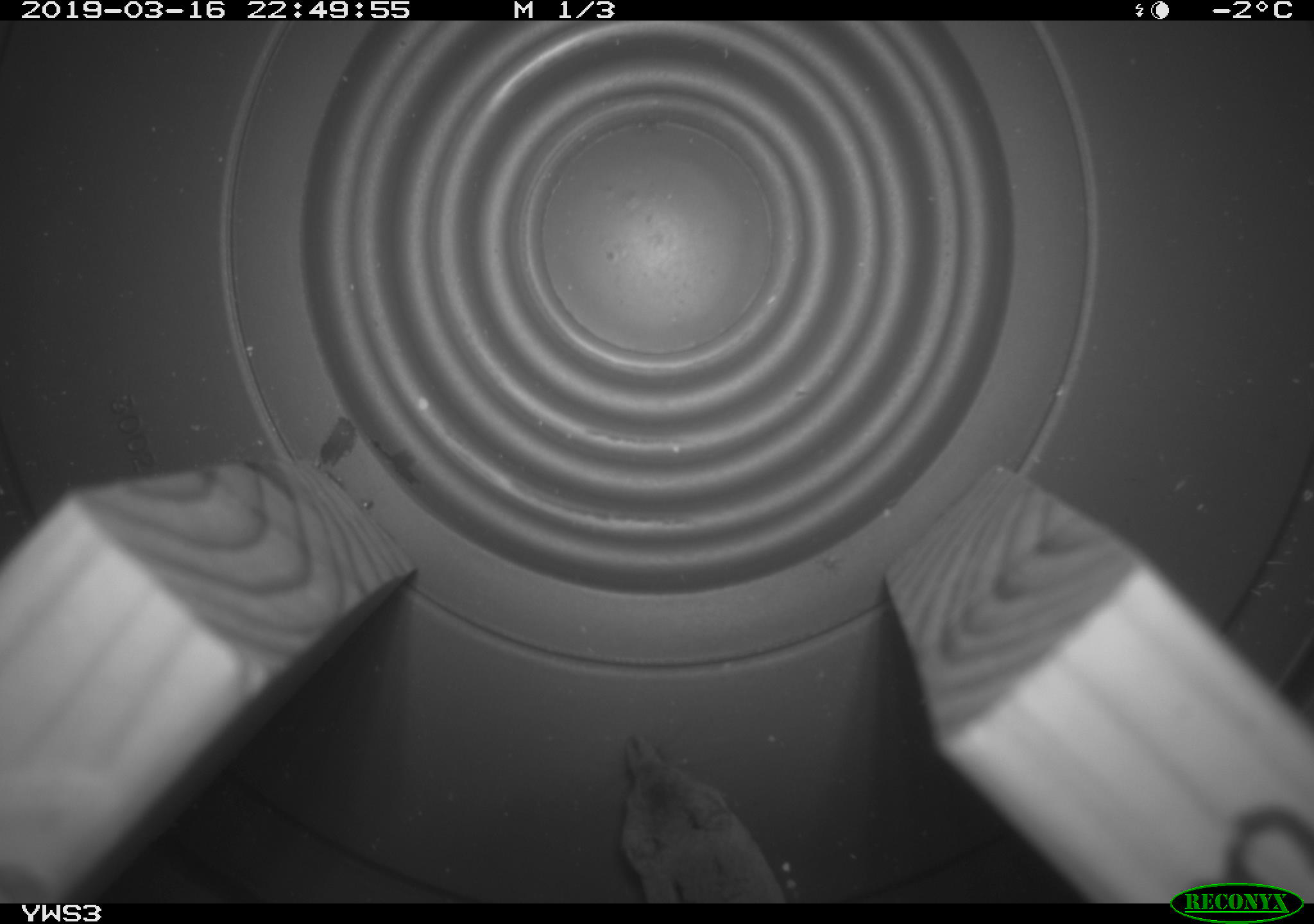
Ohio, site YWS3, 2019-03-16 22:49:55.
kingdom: Animalia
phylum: Chordata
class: Mammalia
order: Eulipotyphla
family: Soricidae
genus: Sorex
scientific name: Sorex cinereus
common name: masked shrew